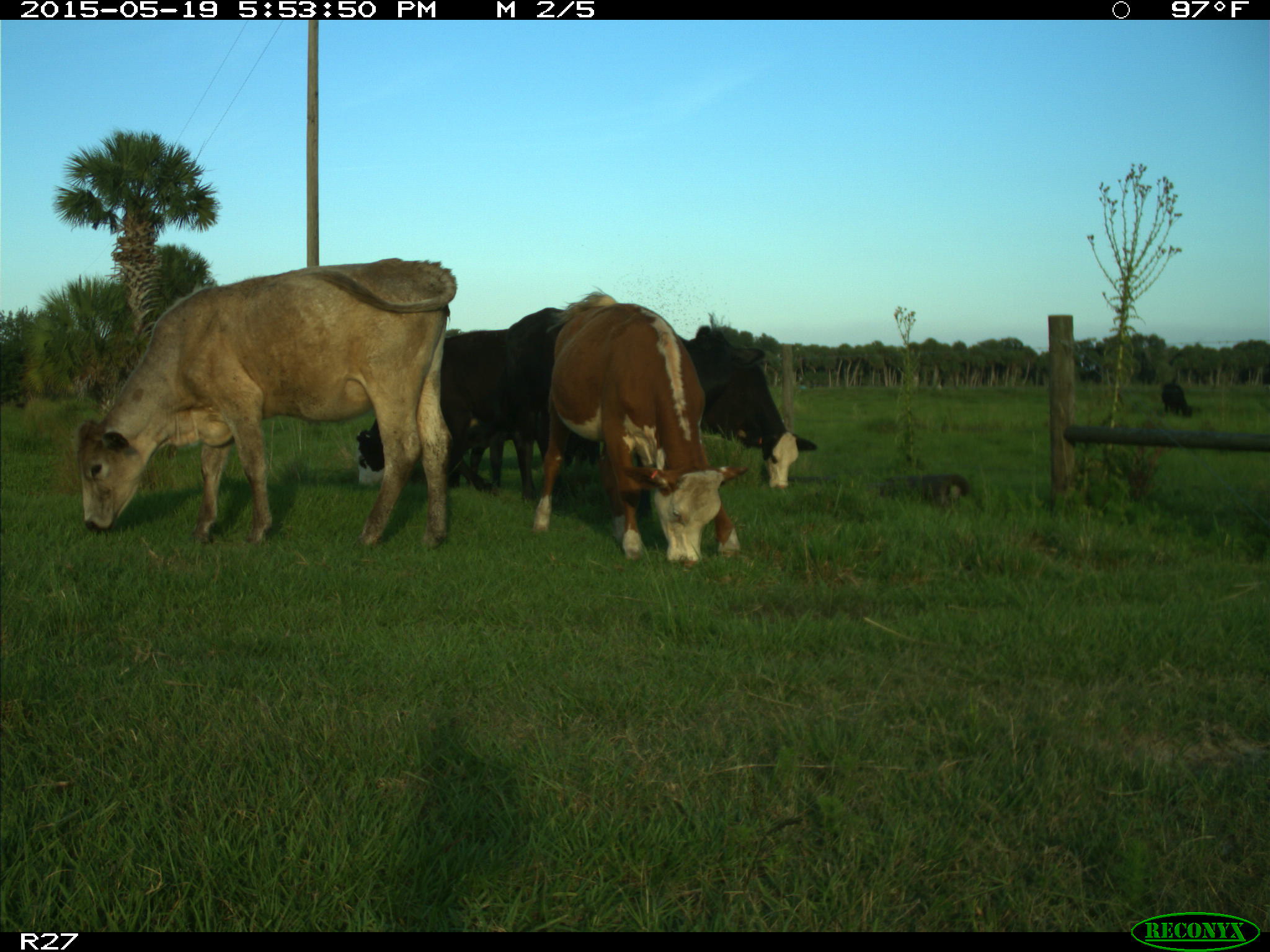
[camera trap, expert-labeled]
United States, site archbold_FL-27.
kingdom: Animalia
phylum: Chordata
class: Mammalia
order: Artiodactyla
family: Bovidae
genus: Bos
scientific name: Bos taurus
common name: domestic cow